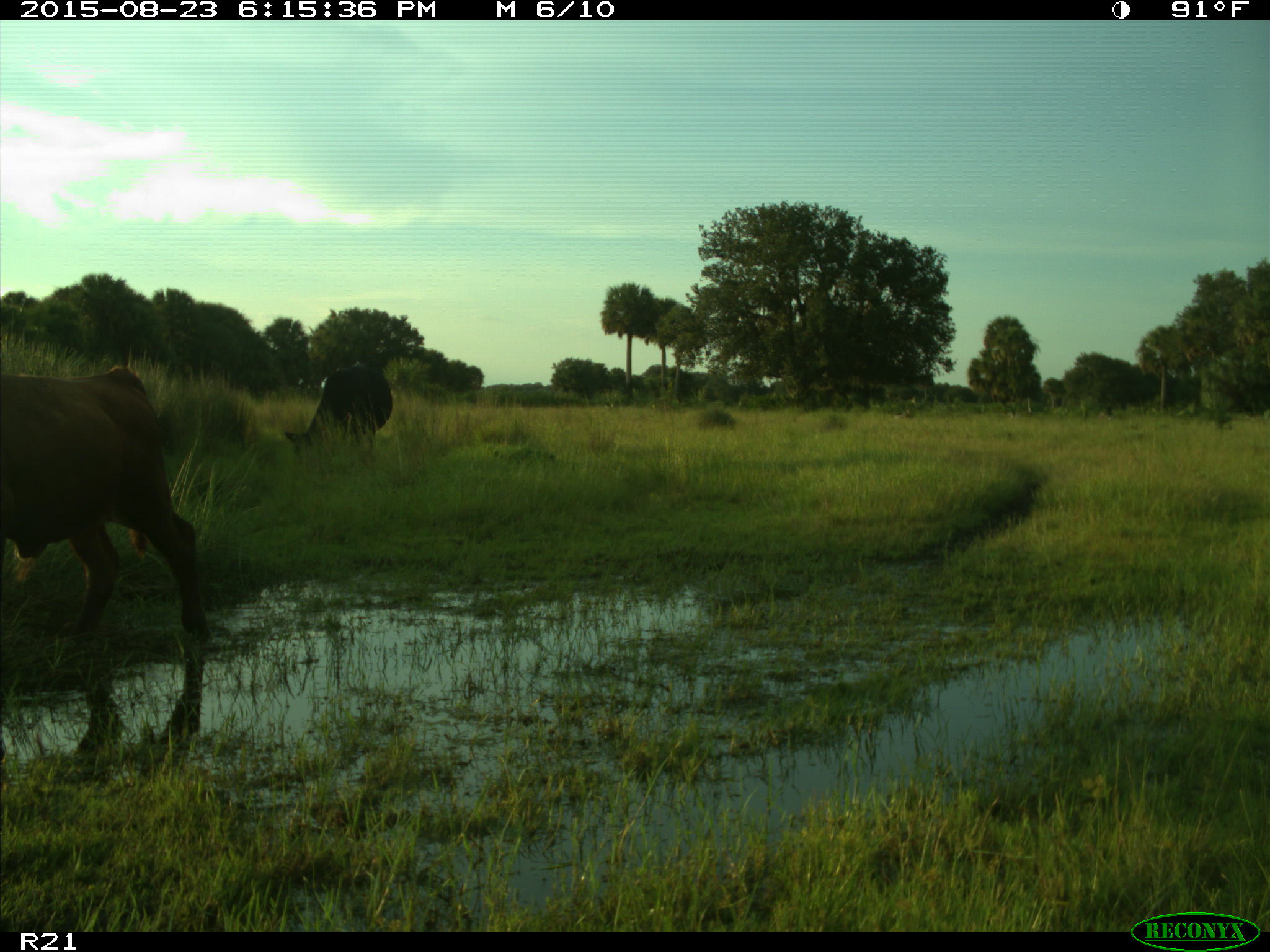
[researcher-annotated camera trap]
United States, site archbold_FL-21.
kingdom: Animalia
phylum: Chordata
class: Mammalia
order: Artiodactyla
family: Bovidae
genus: Bos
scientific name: Bos taurus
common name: domestic cow